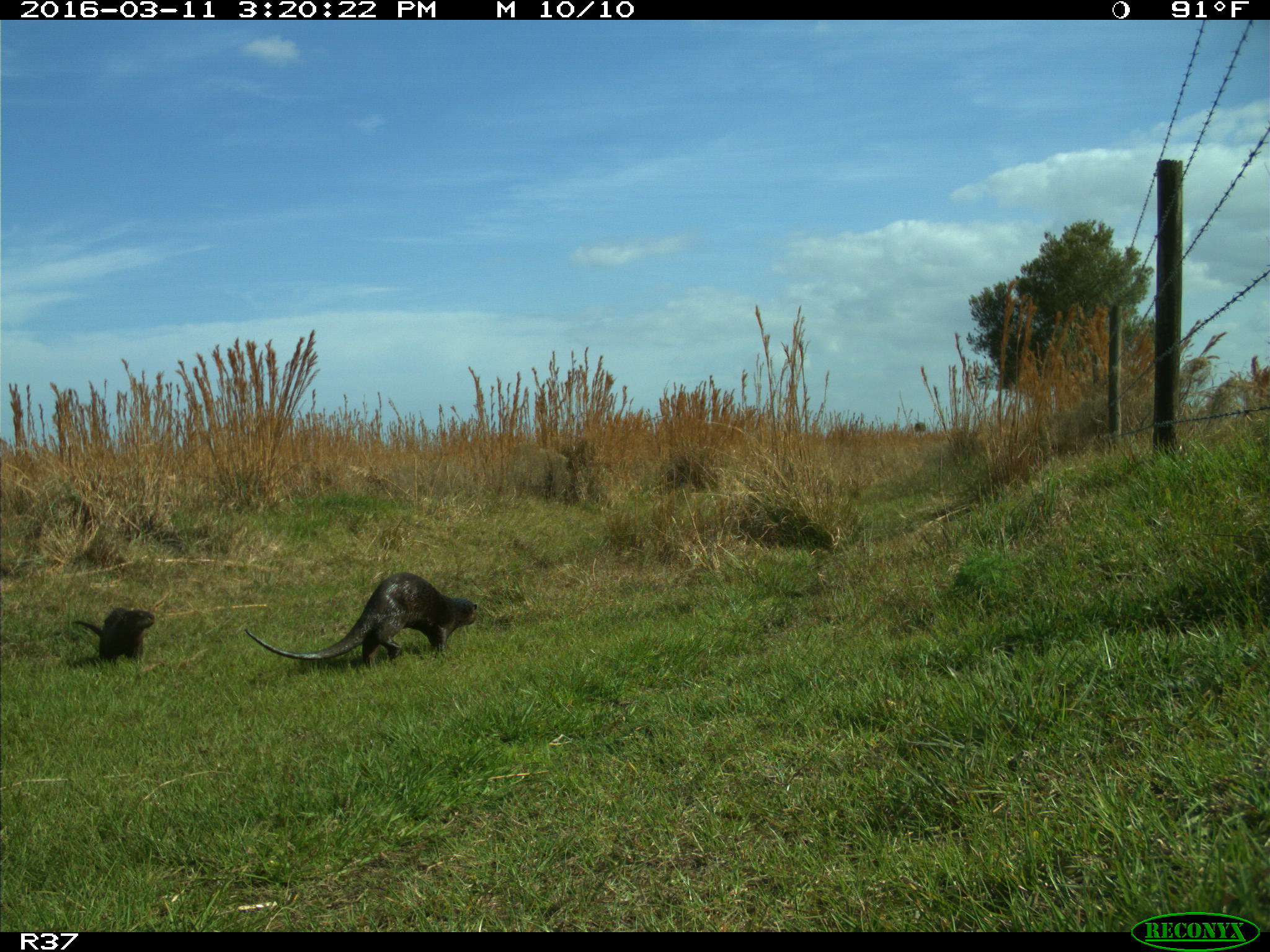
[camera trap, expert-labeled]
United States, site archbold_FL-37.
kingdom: Animalia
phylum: Chordata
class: Mammalia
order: Carnivora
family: Mustelidae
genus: Lontra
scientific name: Lontra canadensis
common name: north american river otter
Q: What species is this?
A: Lontra canadensis (north american river otter).